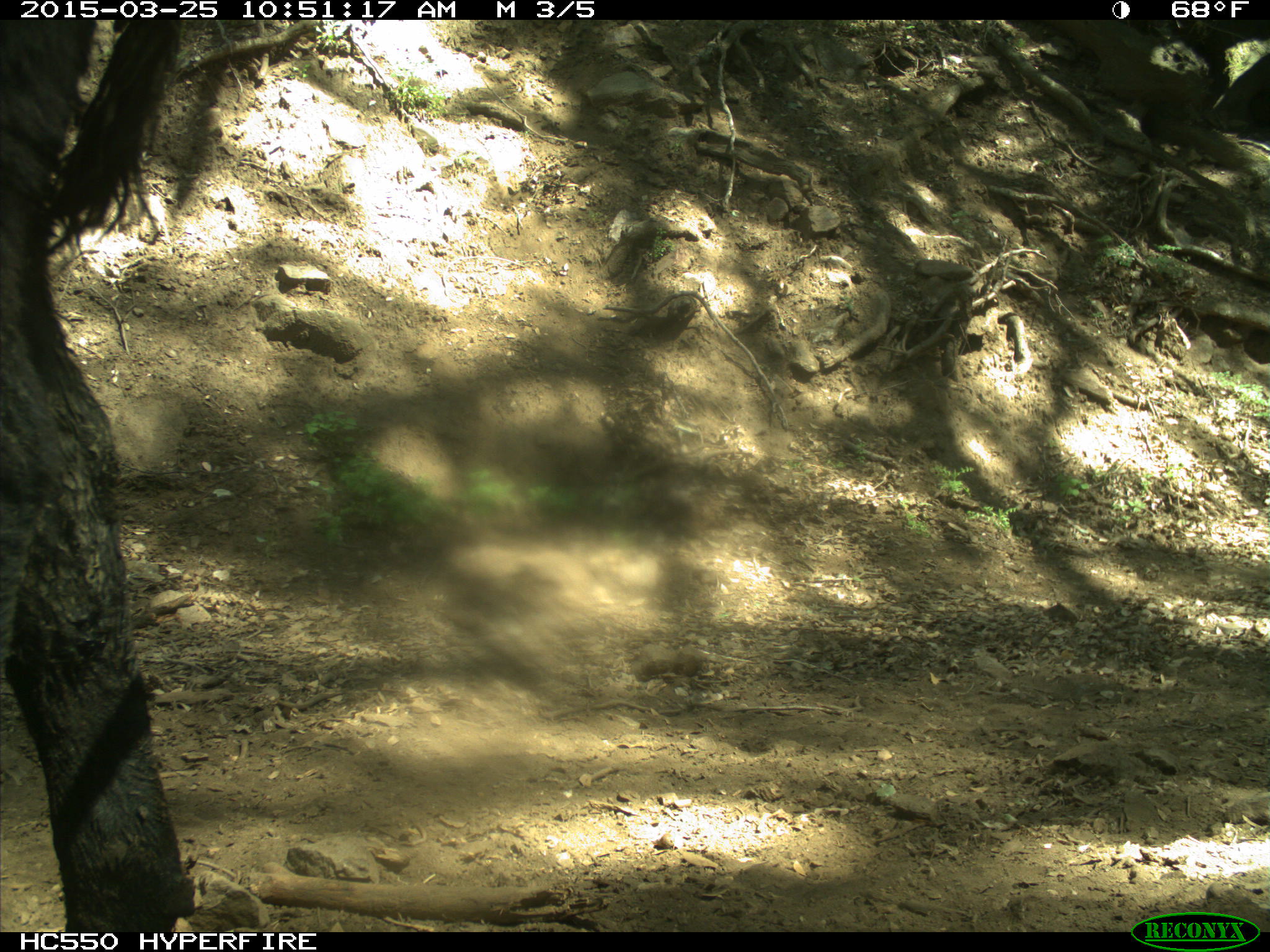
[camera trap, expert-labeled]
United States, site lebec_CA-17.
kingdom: Animalia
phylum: Chordata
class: Mammalia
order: Artiodactyla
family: Bovidae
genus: Bos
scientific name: Bos taurus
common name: domestic cow